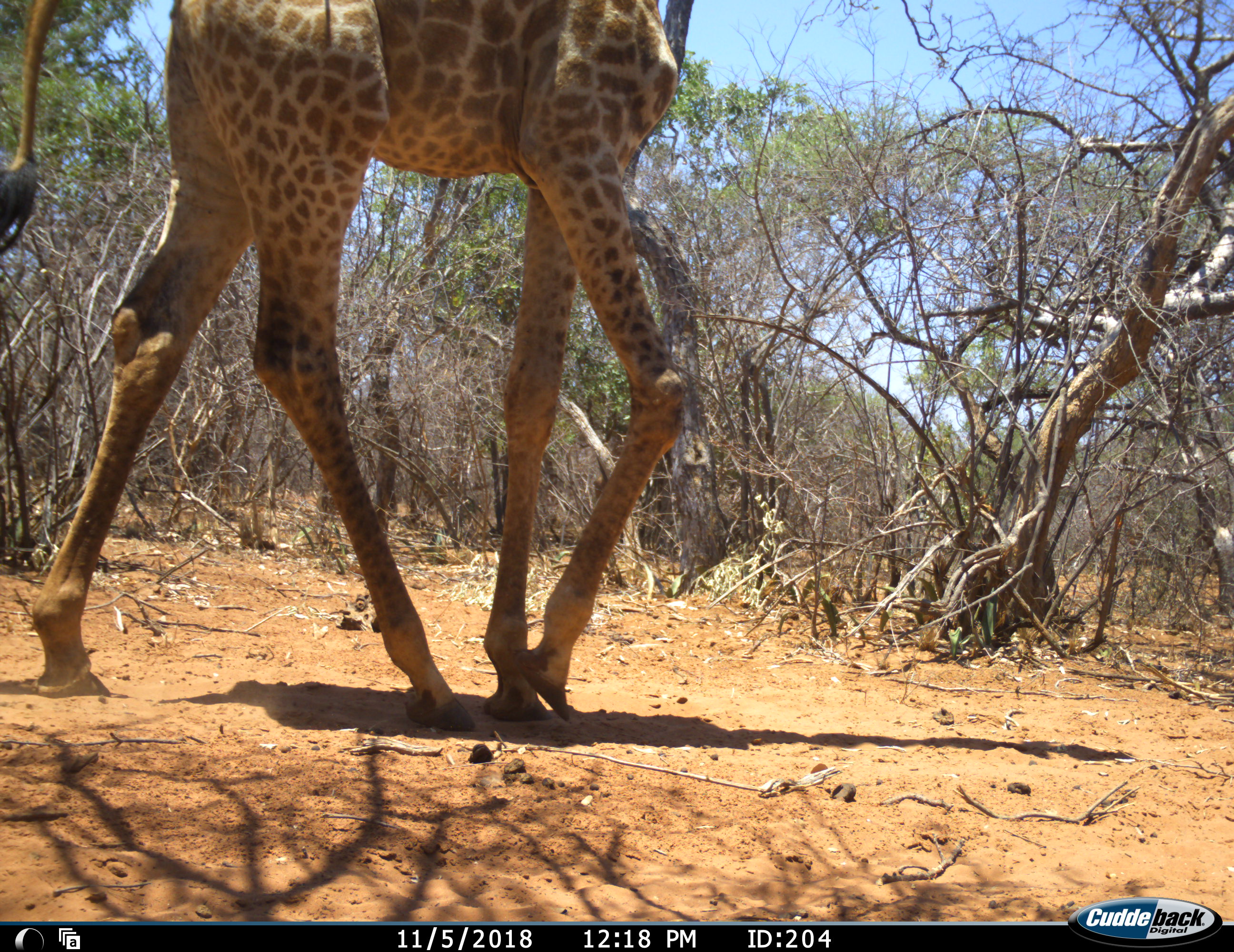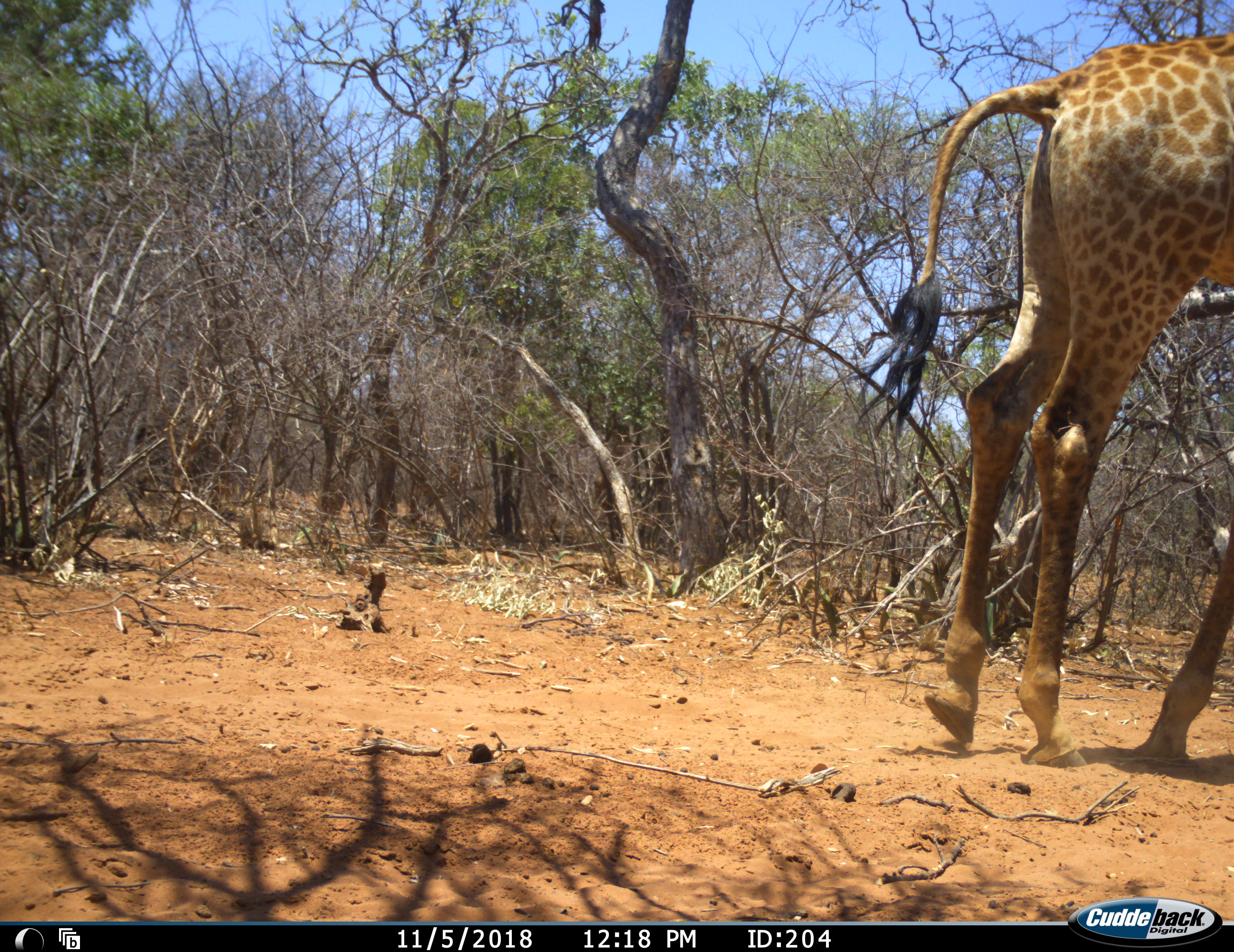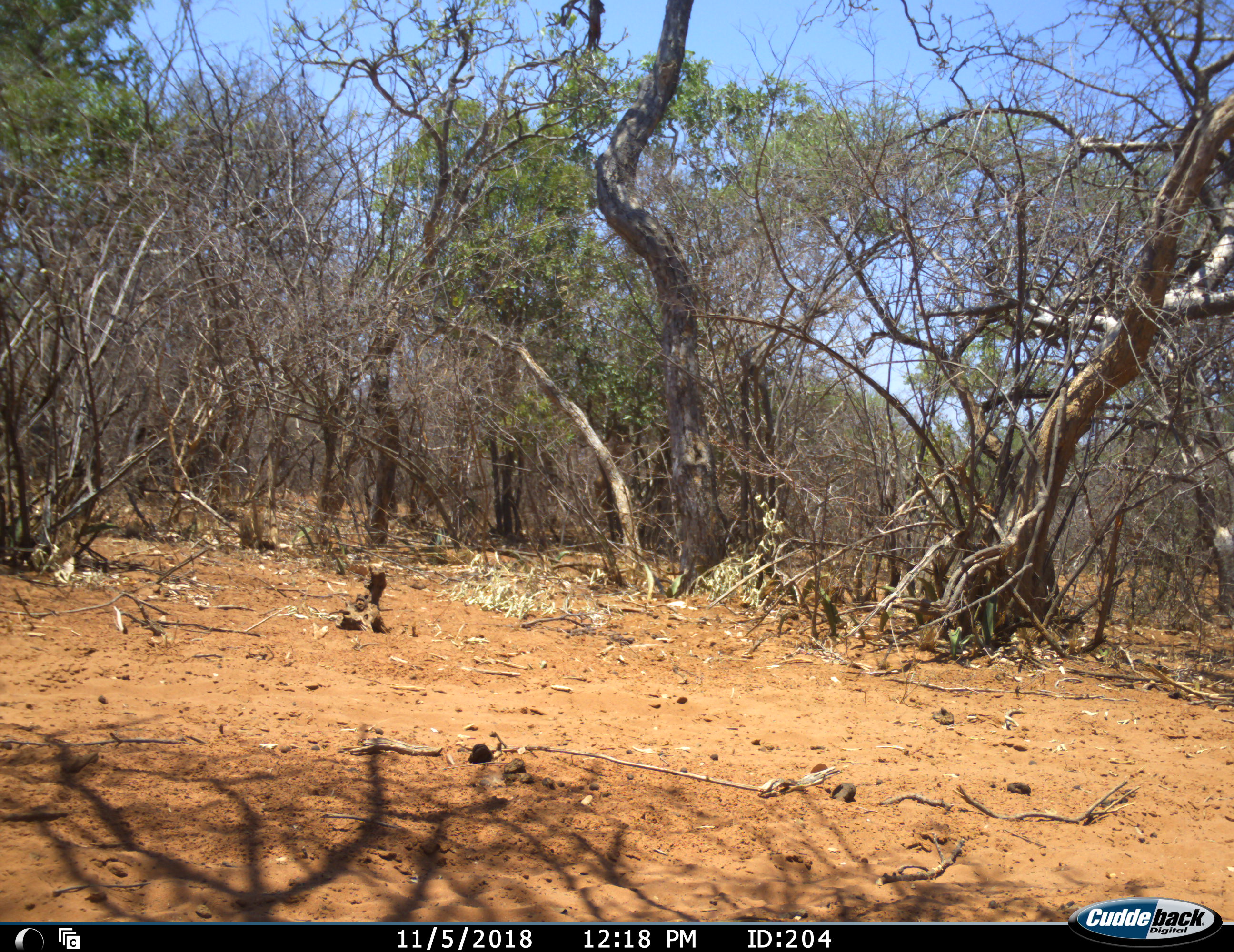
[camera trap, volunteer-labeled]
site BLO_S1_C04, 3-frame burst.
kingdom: Animalia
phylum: Chordata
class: Mammalia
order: Artiodactyla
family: Giraffidae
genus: Giraffa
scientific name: Giraffa camelopardalis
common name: giraffe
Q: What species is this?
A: Giraffe (Giraffa camelopardalis).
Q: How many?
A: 1.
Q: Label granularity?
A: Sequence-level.